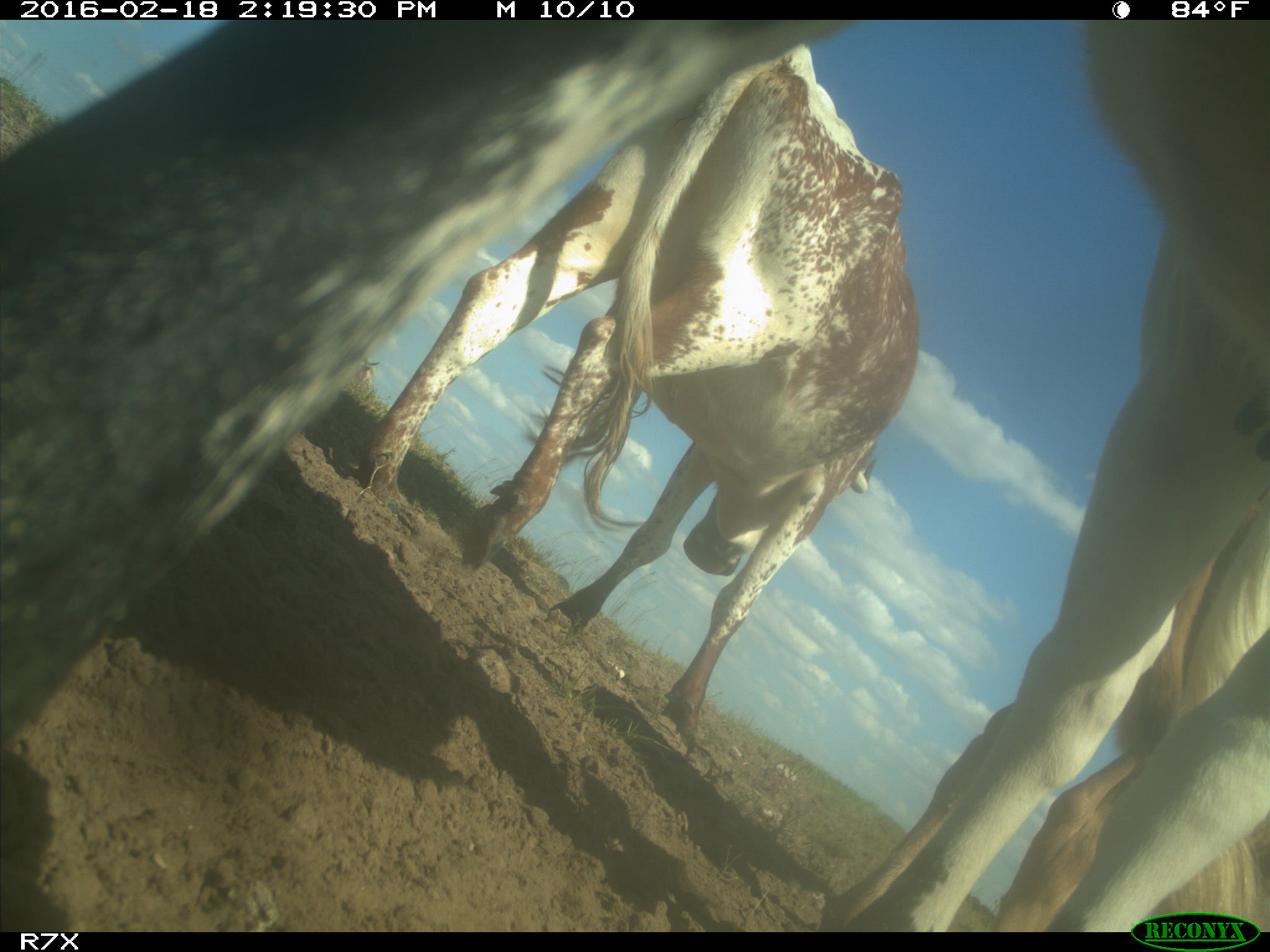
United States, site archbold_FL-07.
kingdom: Animalia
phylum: Chordata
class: Mammalia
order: Artiodactyla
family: Bovidae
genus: Bos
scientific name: Bos taurus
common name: domestic cow